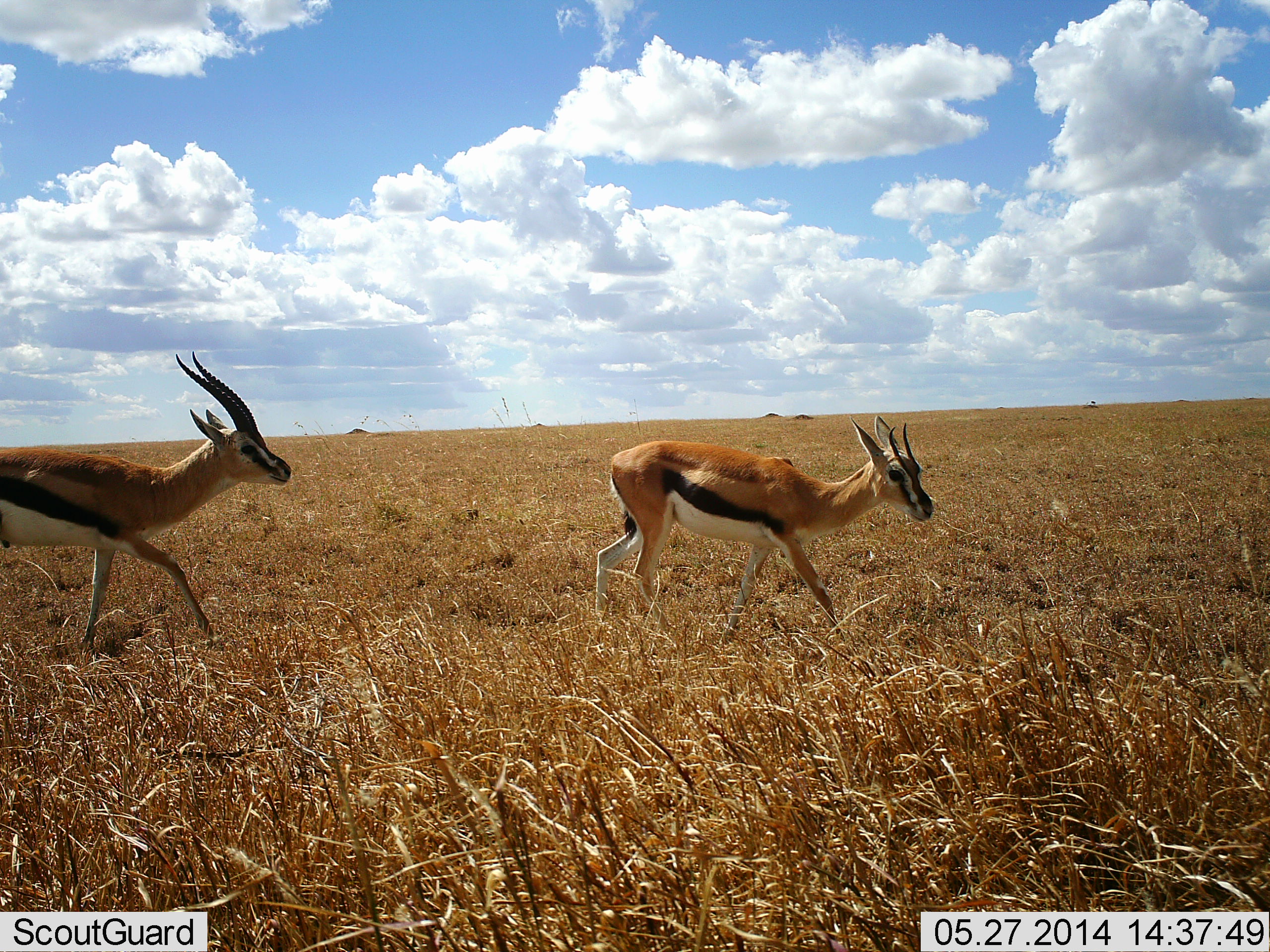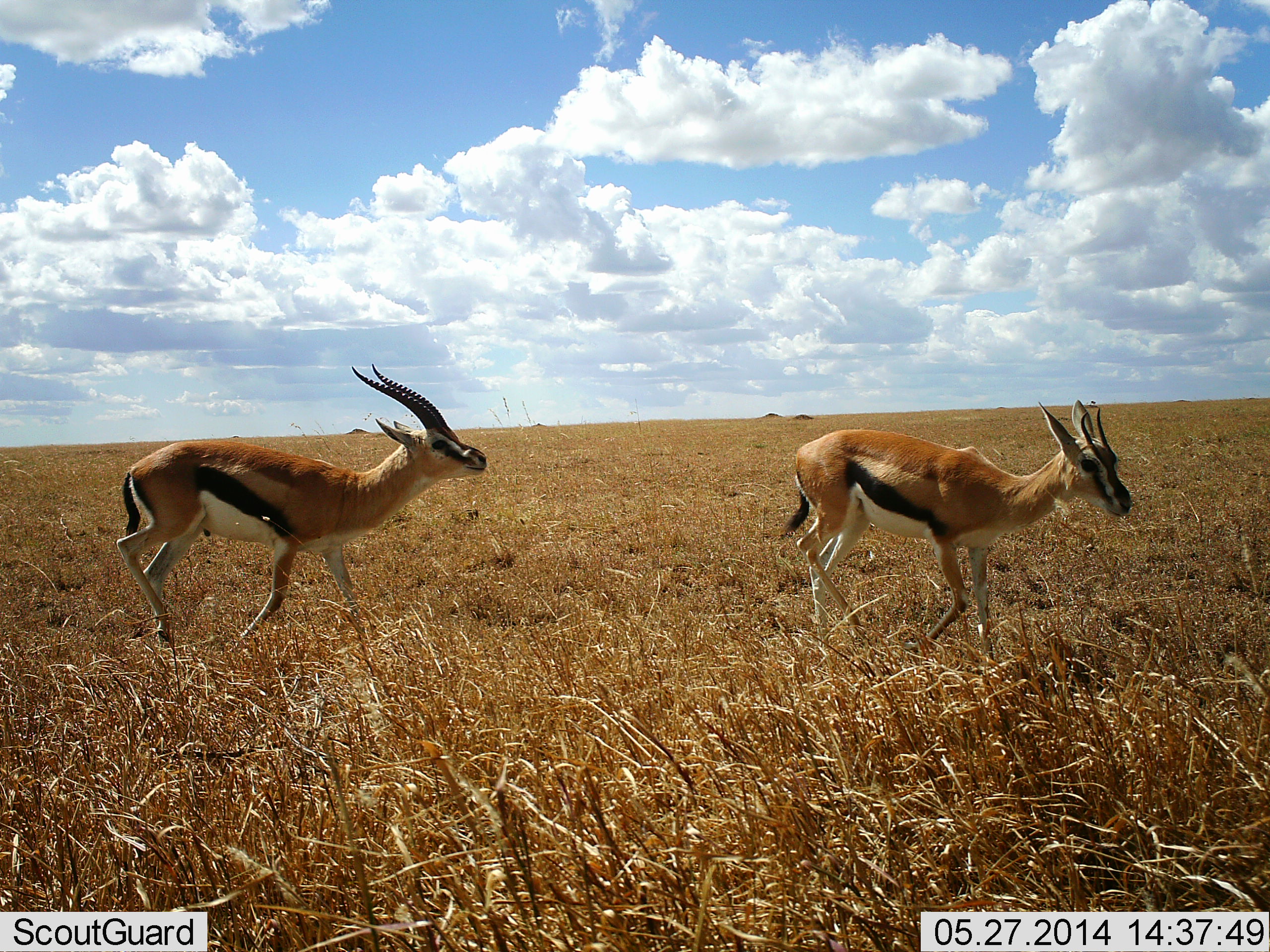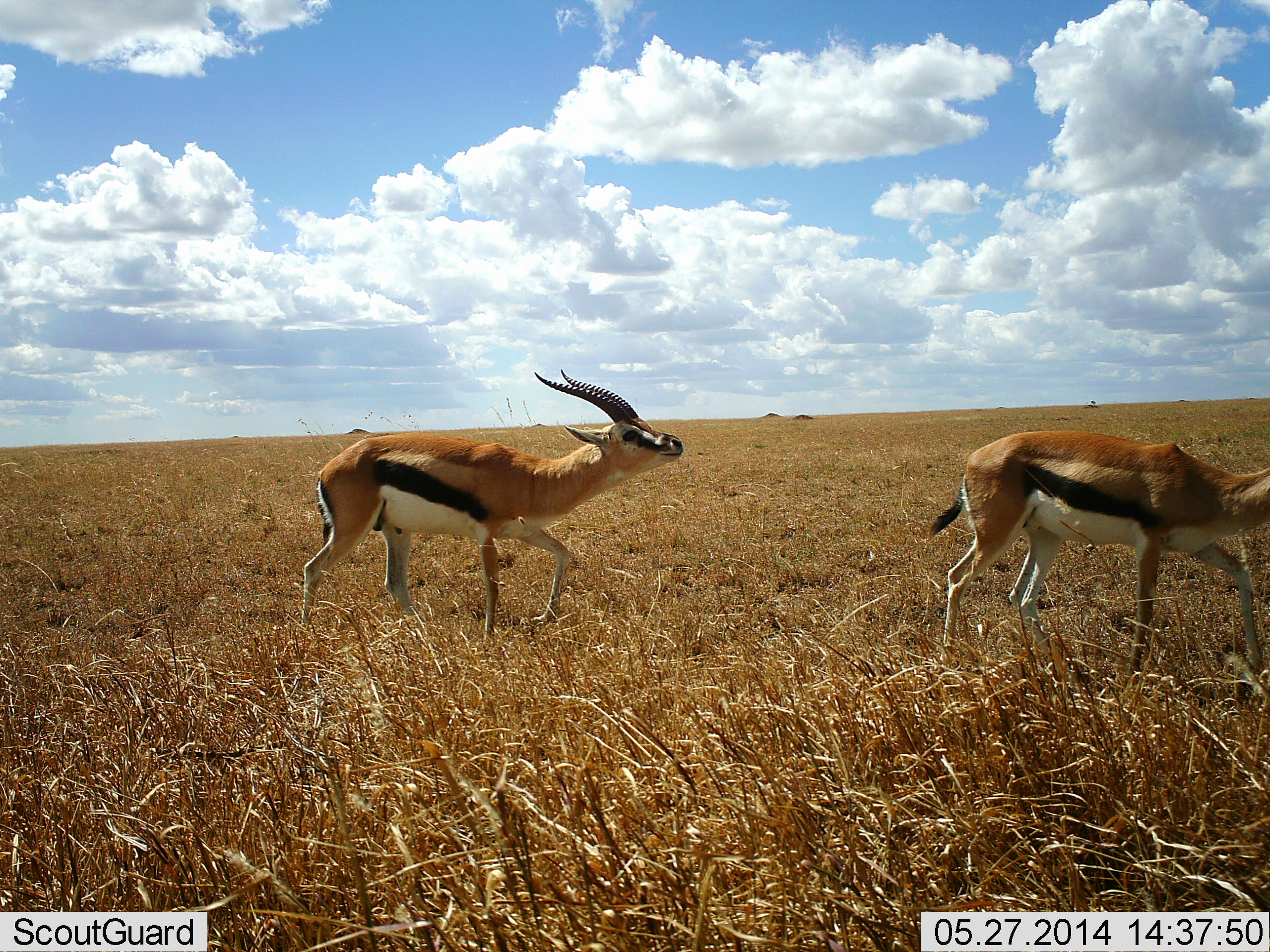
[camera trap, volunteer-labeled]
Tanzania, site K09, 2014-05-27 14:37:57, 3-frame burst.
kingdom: Animalia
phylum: Chordata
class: Mammalia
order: Artiodactyla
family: Bovidae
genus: Eudorcas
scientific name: Eudorcas thomsonii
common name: thomson's gazelle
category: gazellethomsons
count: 2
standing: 0%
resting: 0%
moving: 90%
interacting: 20%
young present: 0%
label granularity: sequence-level